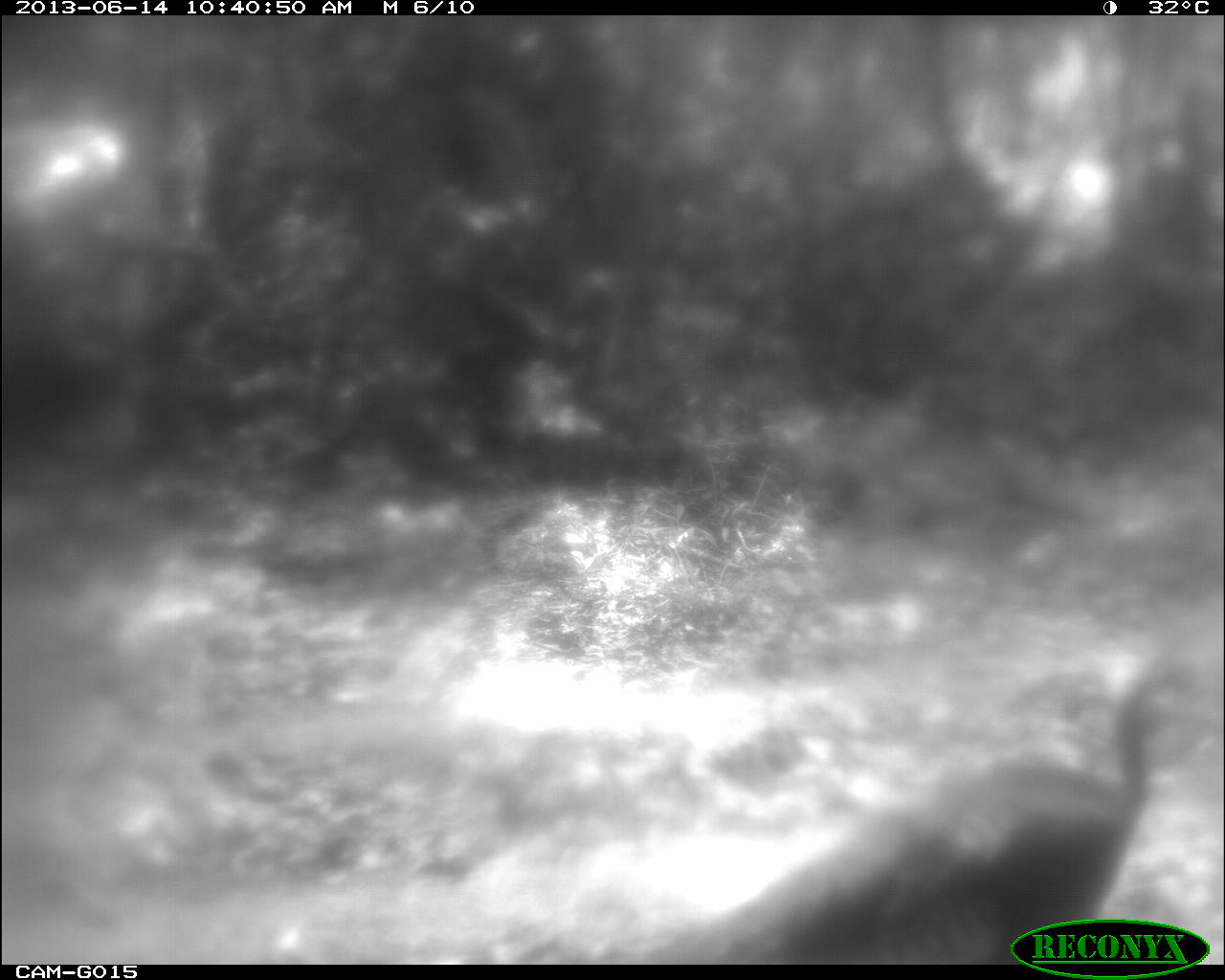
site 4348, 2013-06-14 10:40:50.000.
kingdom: Animalia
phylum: Chordata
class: Aves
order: Galliformes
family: Phasianidae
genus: Meleagris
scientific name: Meleagris ocellata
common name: ocellated turkey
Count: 1.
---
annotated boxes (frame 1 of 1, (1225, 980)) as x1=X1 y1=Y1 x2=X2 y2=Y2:
meleagris ocellata: x1=645 y1=652 x2=1196 y2=962